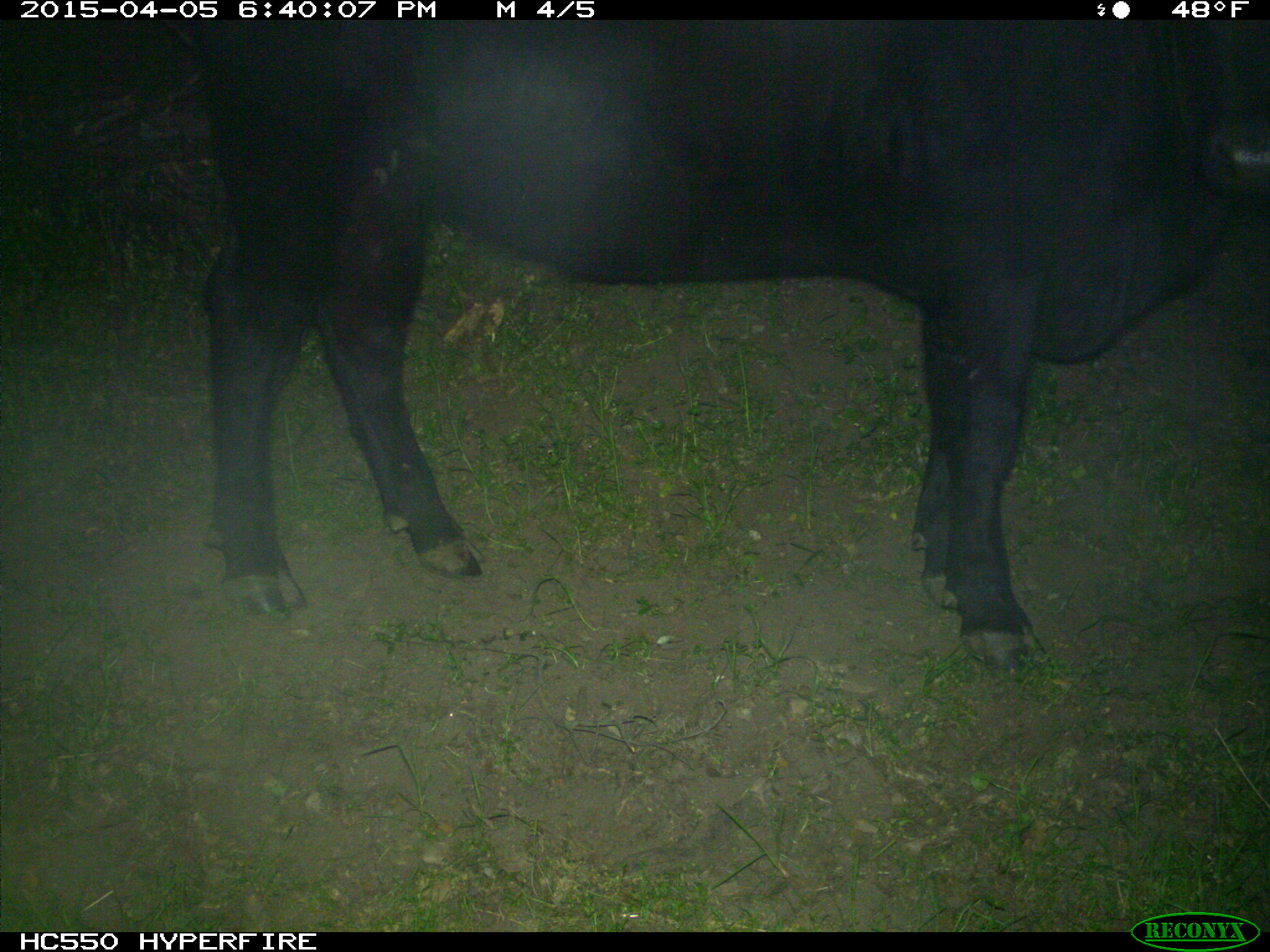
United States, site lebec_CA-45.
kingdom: Animalia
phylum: Chordata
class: Mammalia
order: Artiodactyla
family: Bovidae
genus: Bos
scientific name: Bos taurus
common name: domestic cow